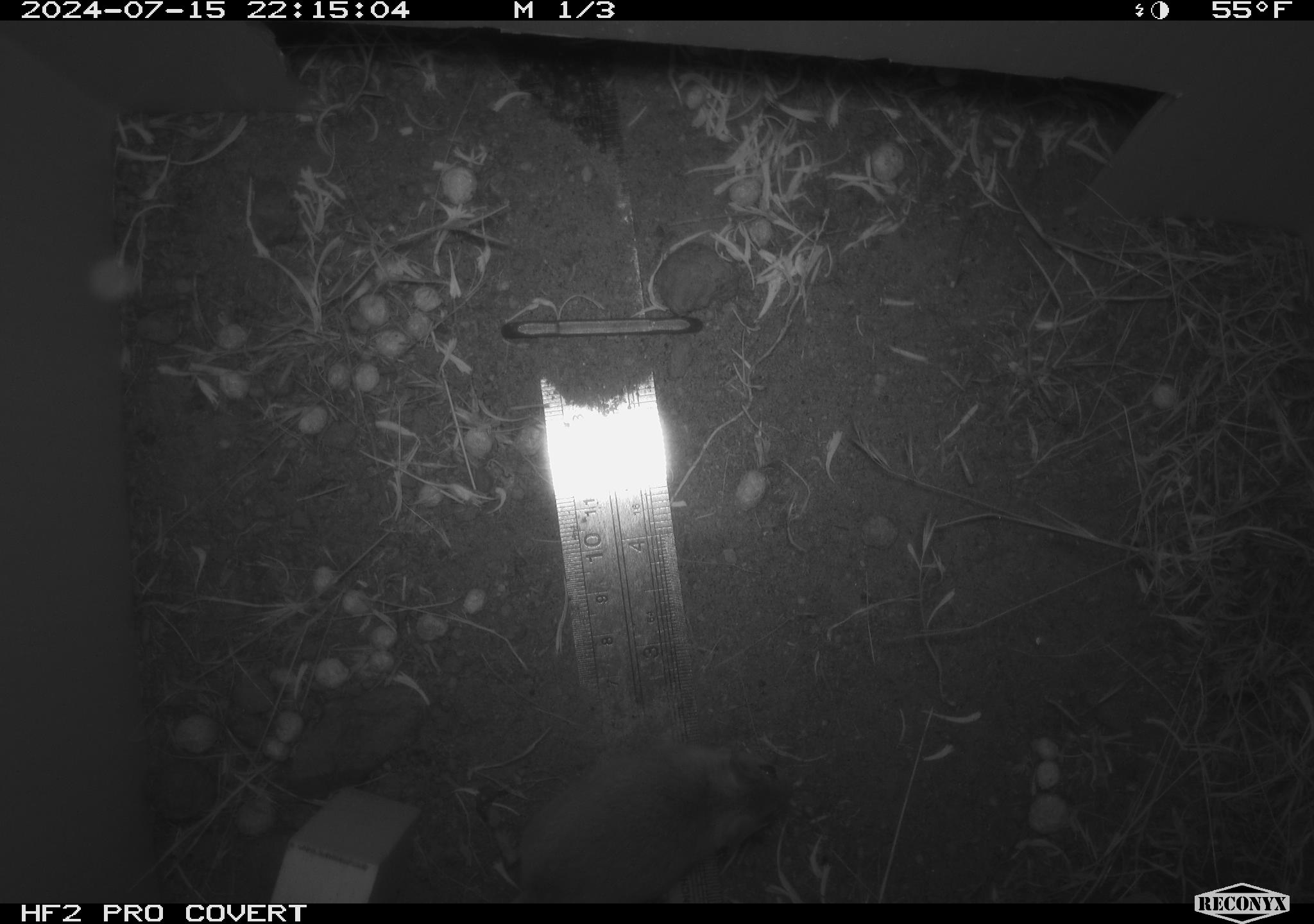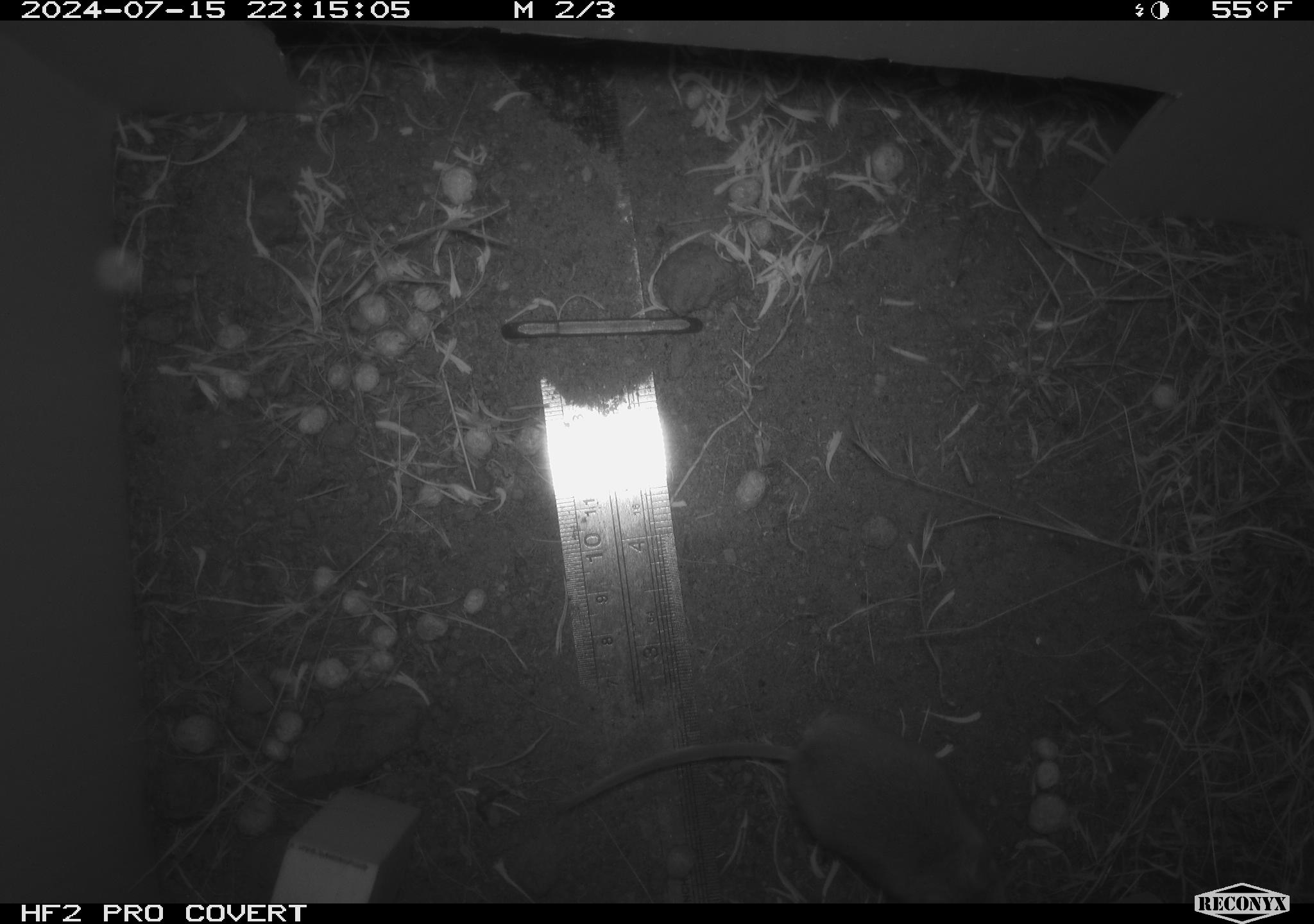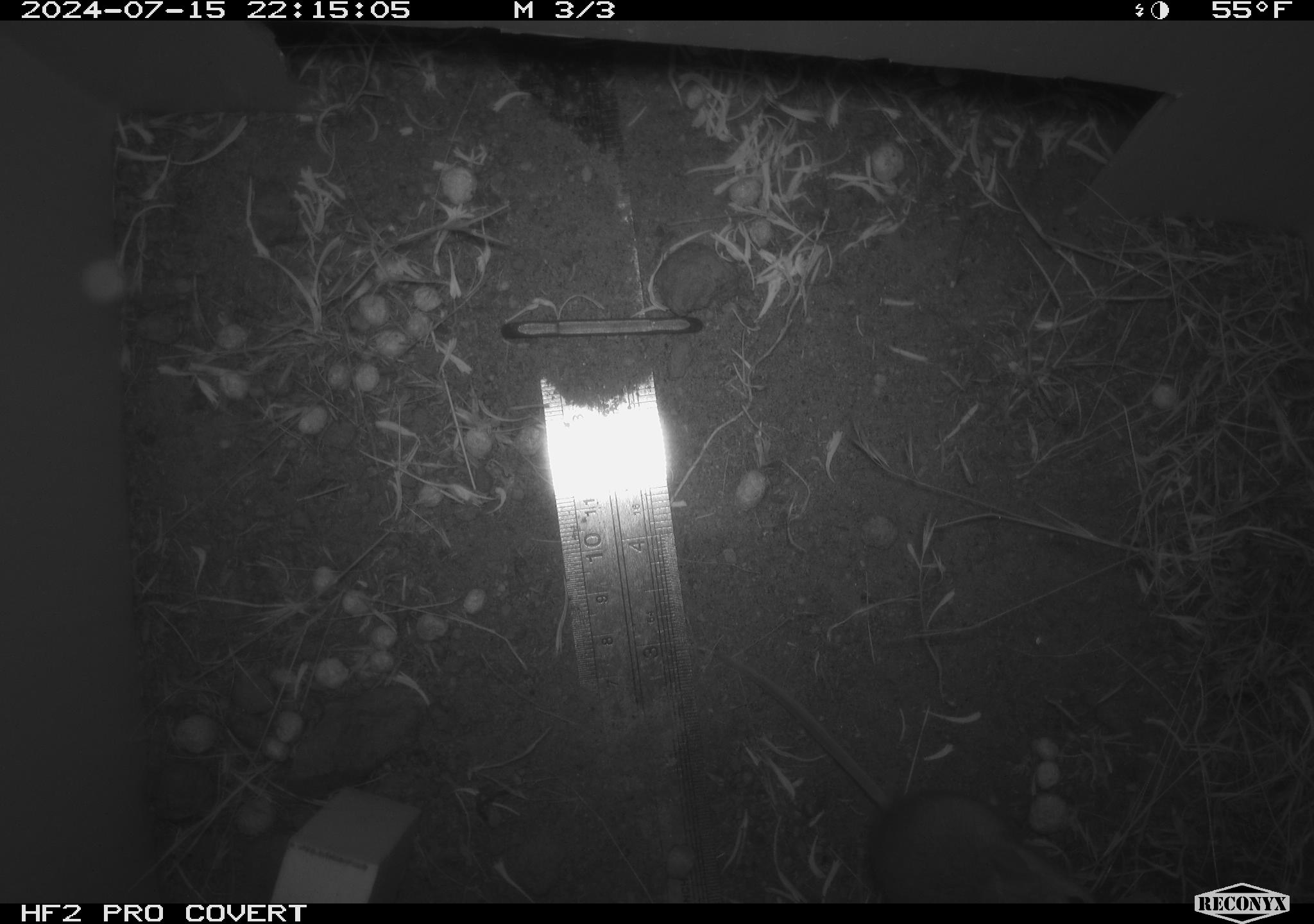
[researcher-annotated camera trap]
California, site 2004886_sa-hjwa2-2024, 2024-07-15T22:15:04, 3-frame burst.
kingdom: Animalia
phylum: Chordata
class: Mammalia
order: Rodentia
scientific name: Rodentia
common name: rodent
Rodent (Rodentia).